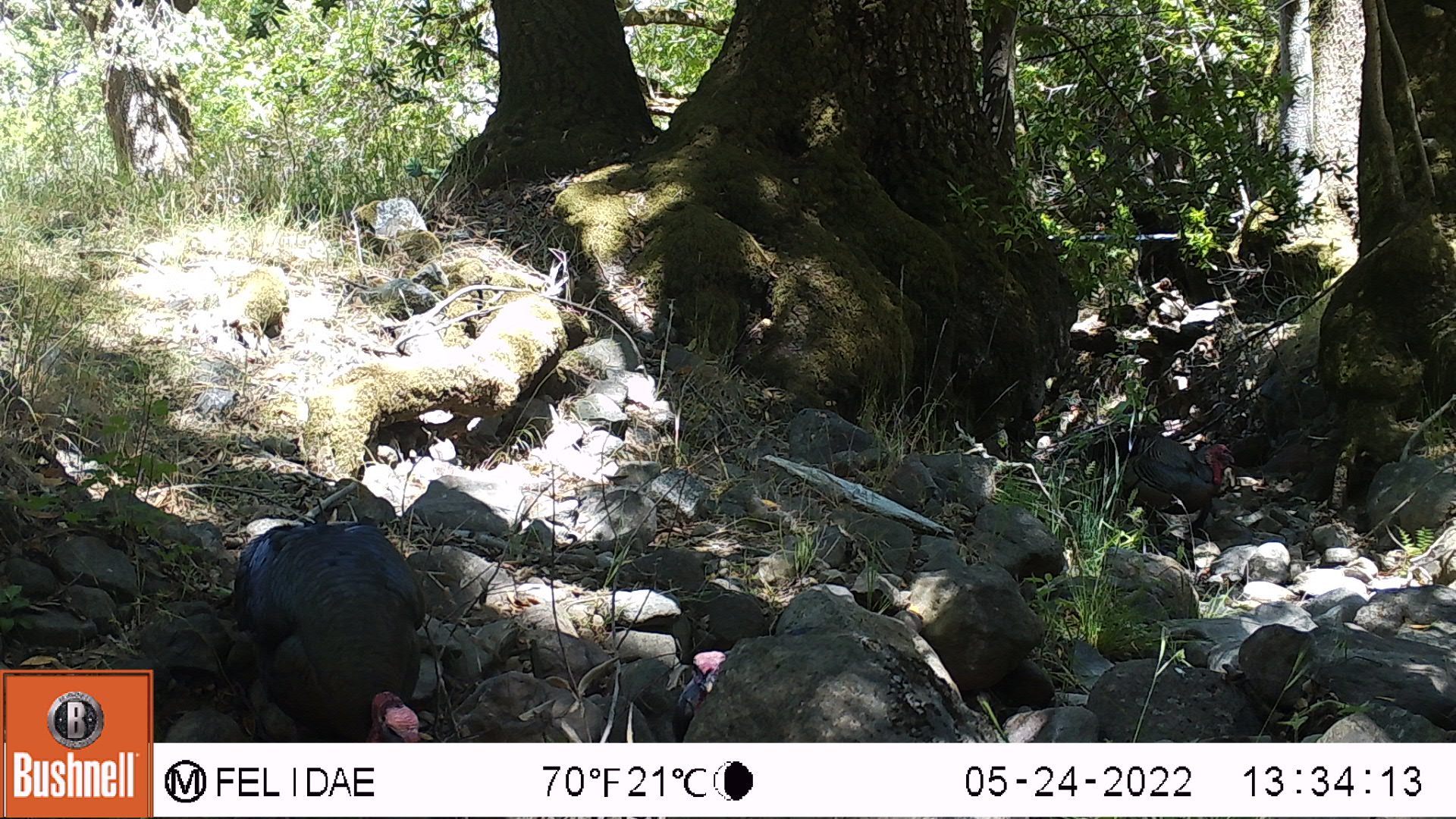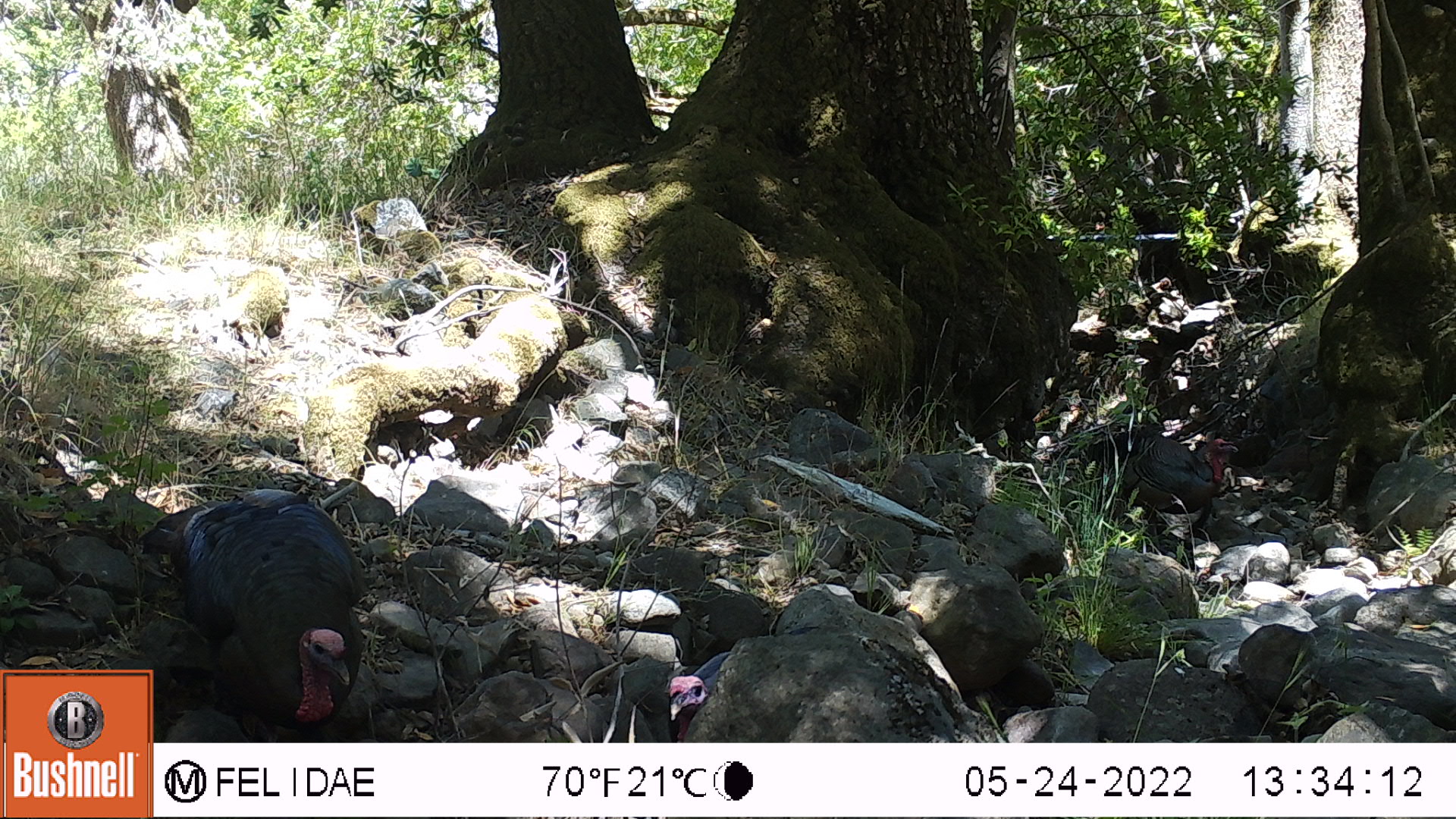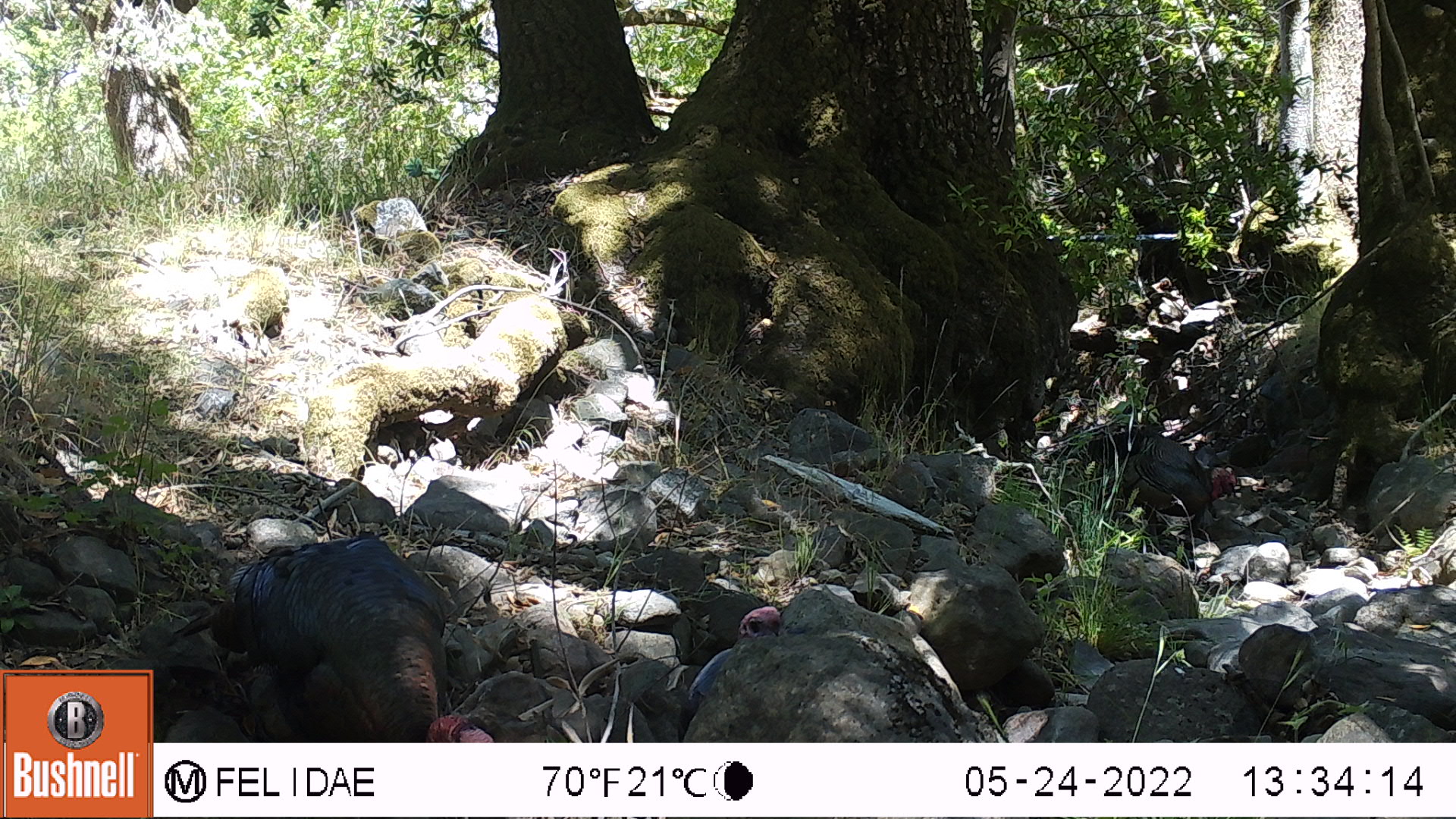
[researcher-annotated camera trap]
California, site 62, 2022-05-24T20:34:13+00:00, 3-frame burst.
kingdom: Animalia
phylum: Chordata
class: Aves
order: Galliformes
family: Phasianidae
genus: Meleagris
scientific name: Meleagris gallopavo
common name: turkey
Turkey (Meleagris gallopavo).